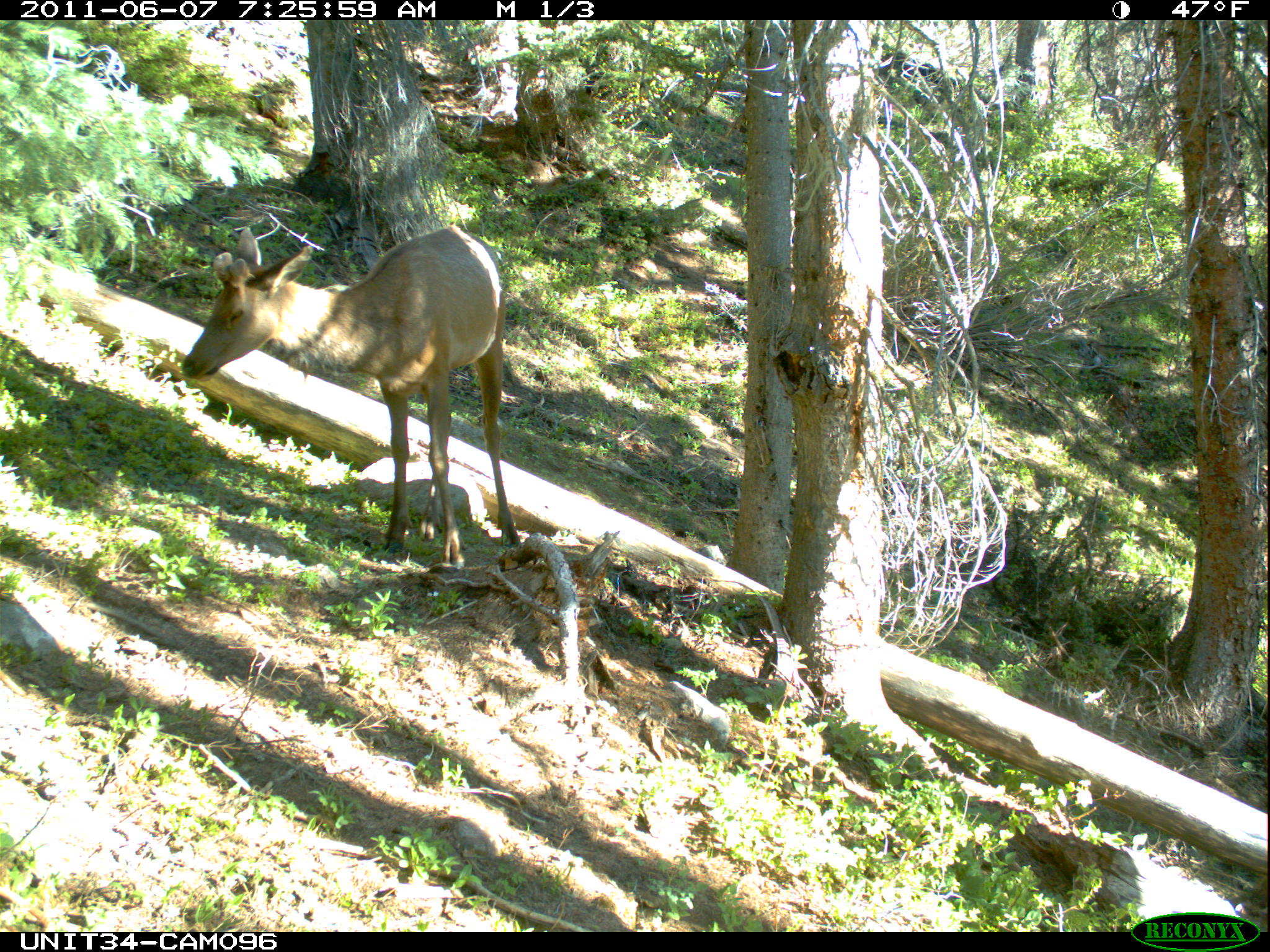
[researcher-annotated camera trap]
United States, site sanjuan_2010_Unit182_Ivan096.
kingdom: Animalia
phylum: Chordata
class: Mammalia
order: Artiodactyla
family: Cervidae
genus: Cervus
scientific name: Cervus elaphus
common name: red deer